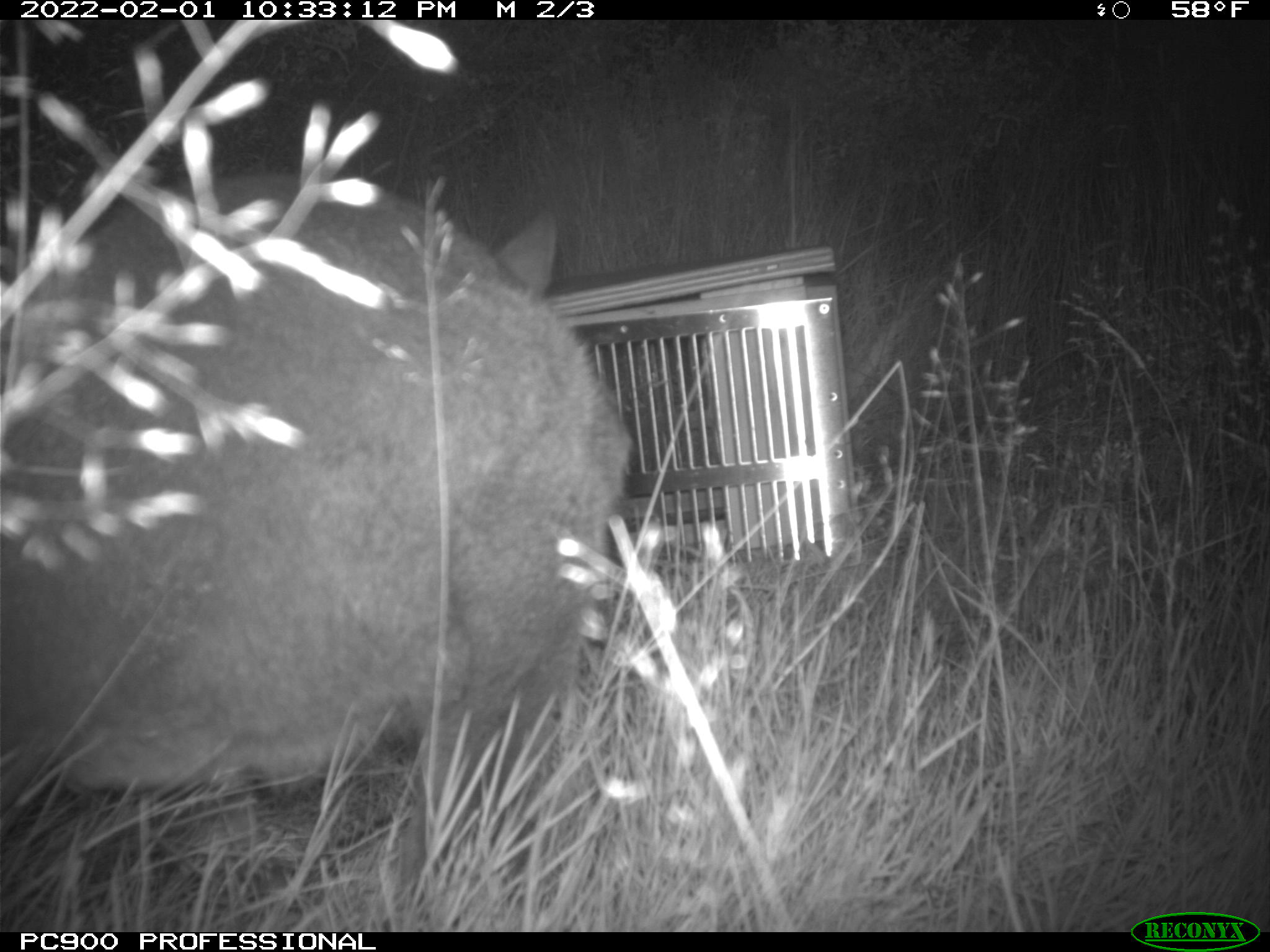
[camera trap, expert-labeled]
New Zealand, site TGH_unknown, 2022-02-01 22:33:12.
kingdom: Animalia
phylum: Chordata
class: Mammalia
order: Diprotodontia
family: Macropodidae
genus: Notamacropus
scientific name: Notamacropus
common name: wallaby